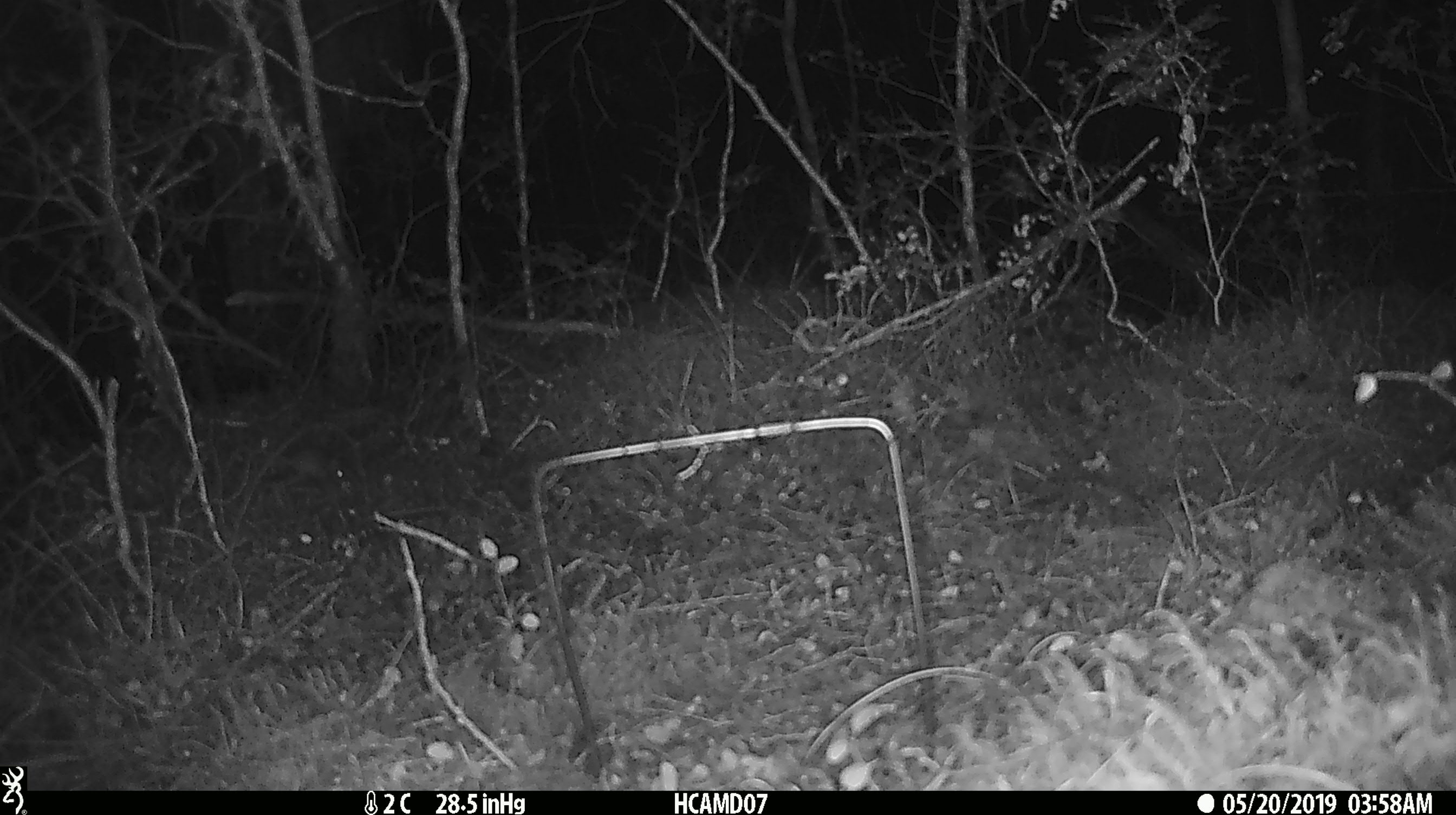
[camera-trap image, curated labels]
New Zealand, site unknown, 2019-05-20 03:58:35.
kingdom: Animalia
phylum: Chordata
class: Mammalia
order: Rodentia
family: Muridae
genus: Mus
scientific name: Mus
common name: mouse